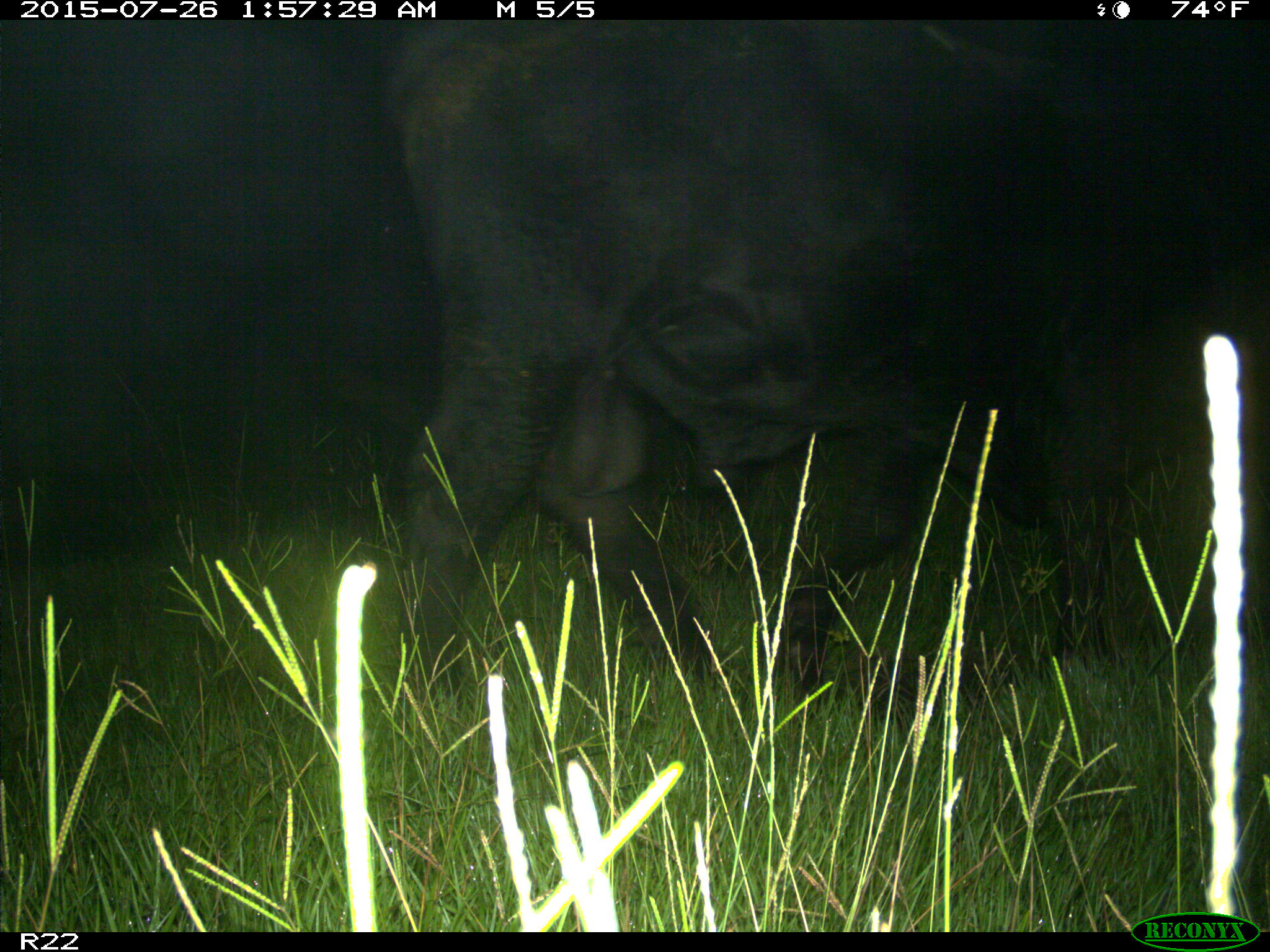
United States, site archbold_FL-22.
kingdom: Animalia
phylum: Chordata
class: Mammalia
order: Artiodactyla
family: Bovidae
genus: Bos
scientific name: Bos taurus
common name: domestic cow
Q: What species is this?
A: Bos taurus (domestic cow).